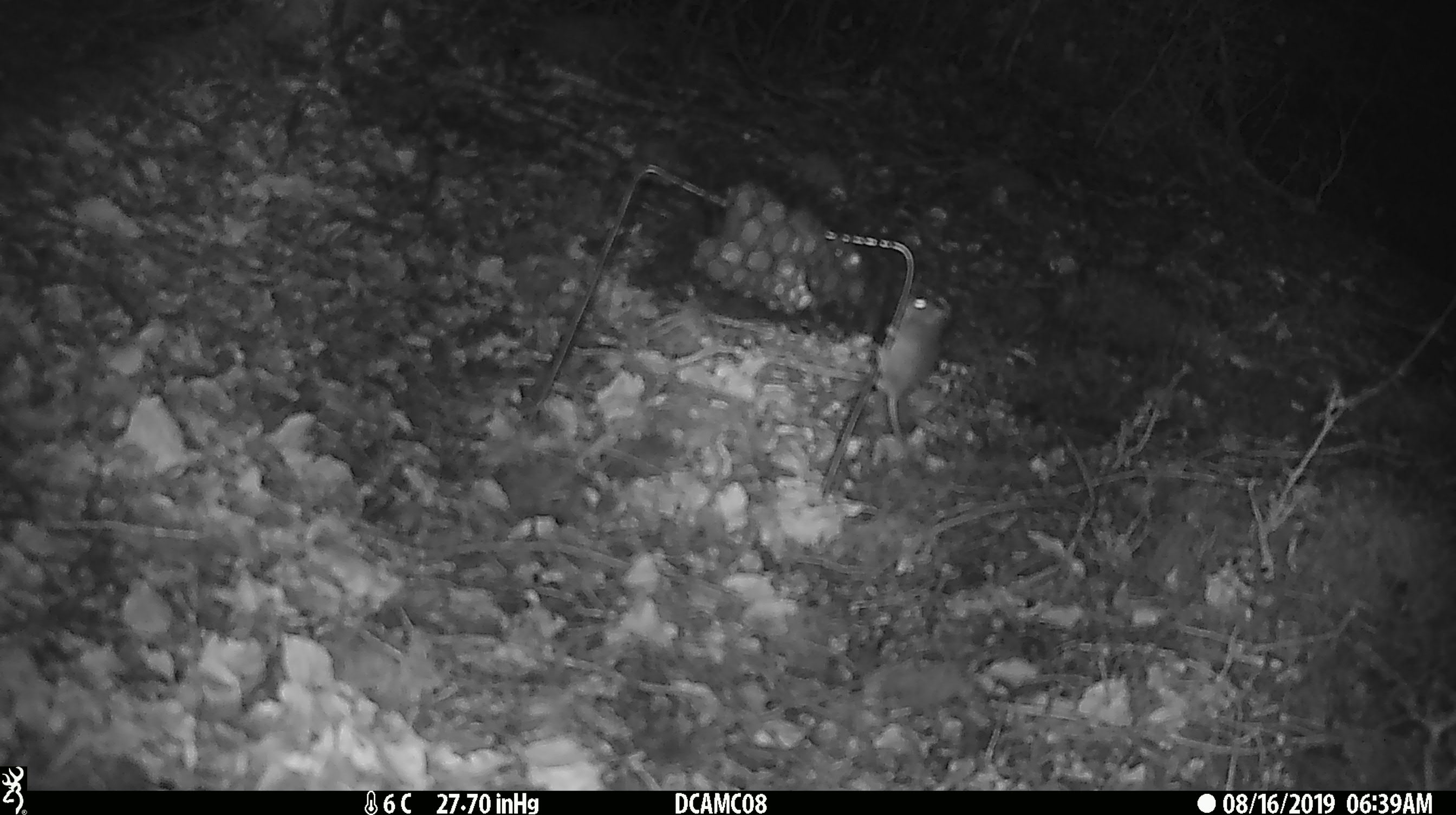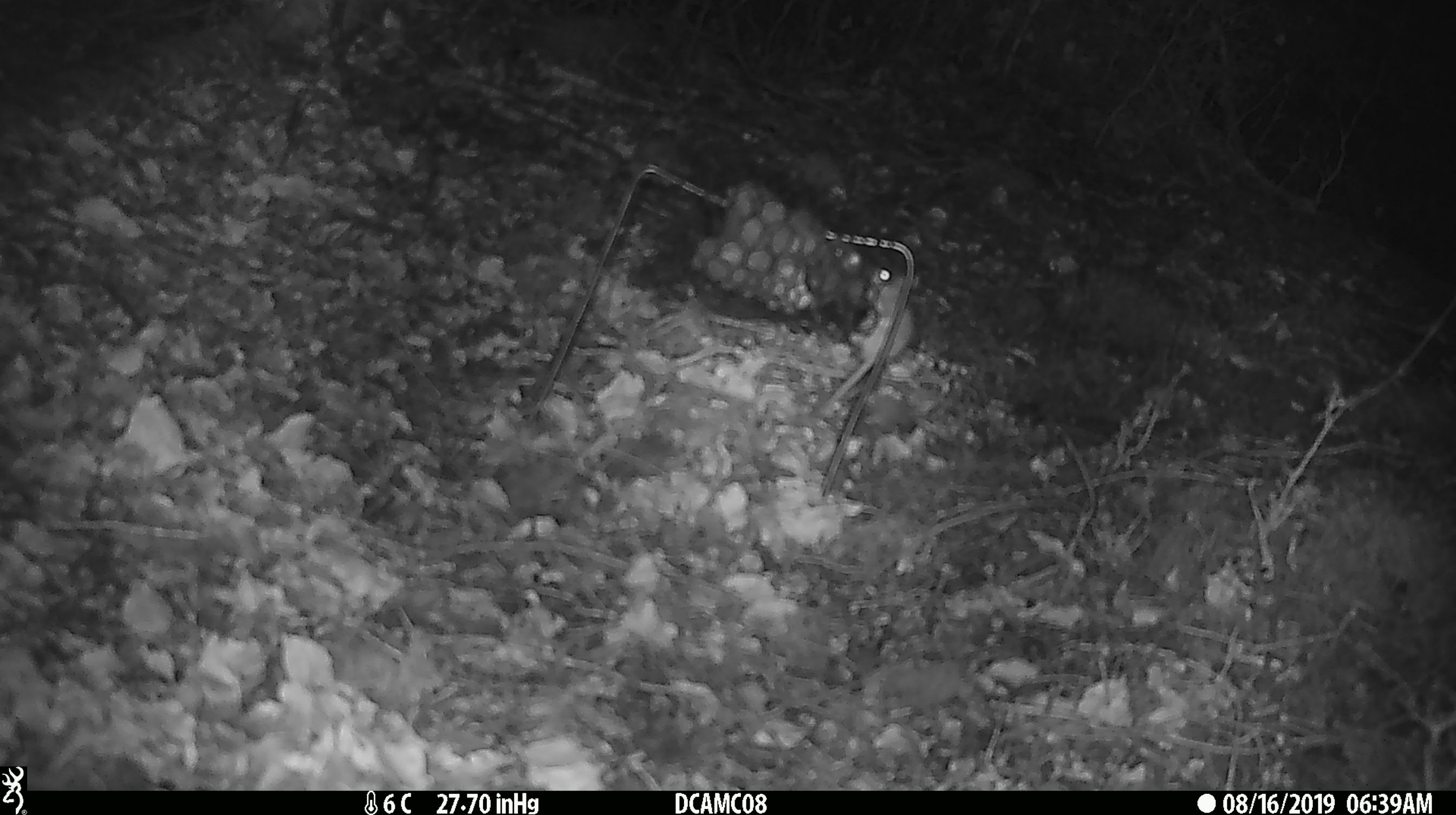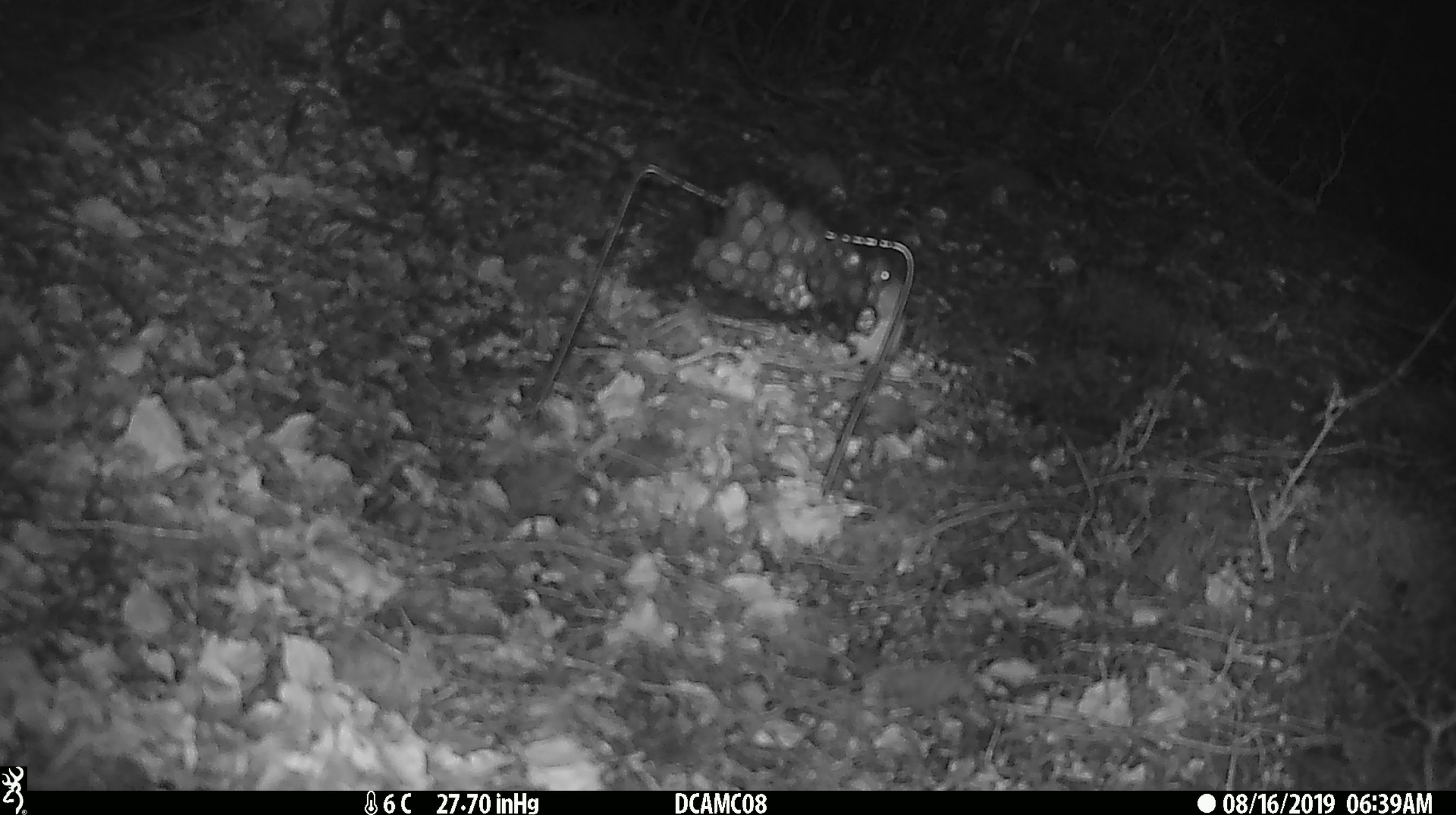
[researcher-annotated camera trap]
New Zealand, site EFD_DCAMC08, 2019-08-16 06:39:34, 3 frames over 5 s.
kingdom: Animalia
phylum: Chordata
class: Mammalia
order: Rodentia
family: Muridae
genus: Mus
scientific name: Mus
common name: mouse